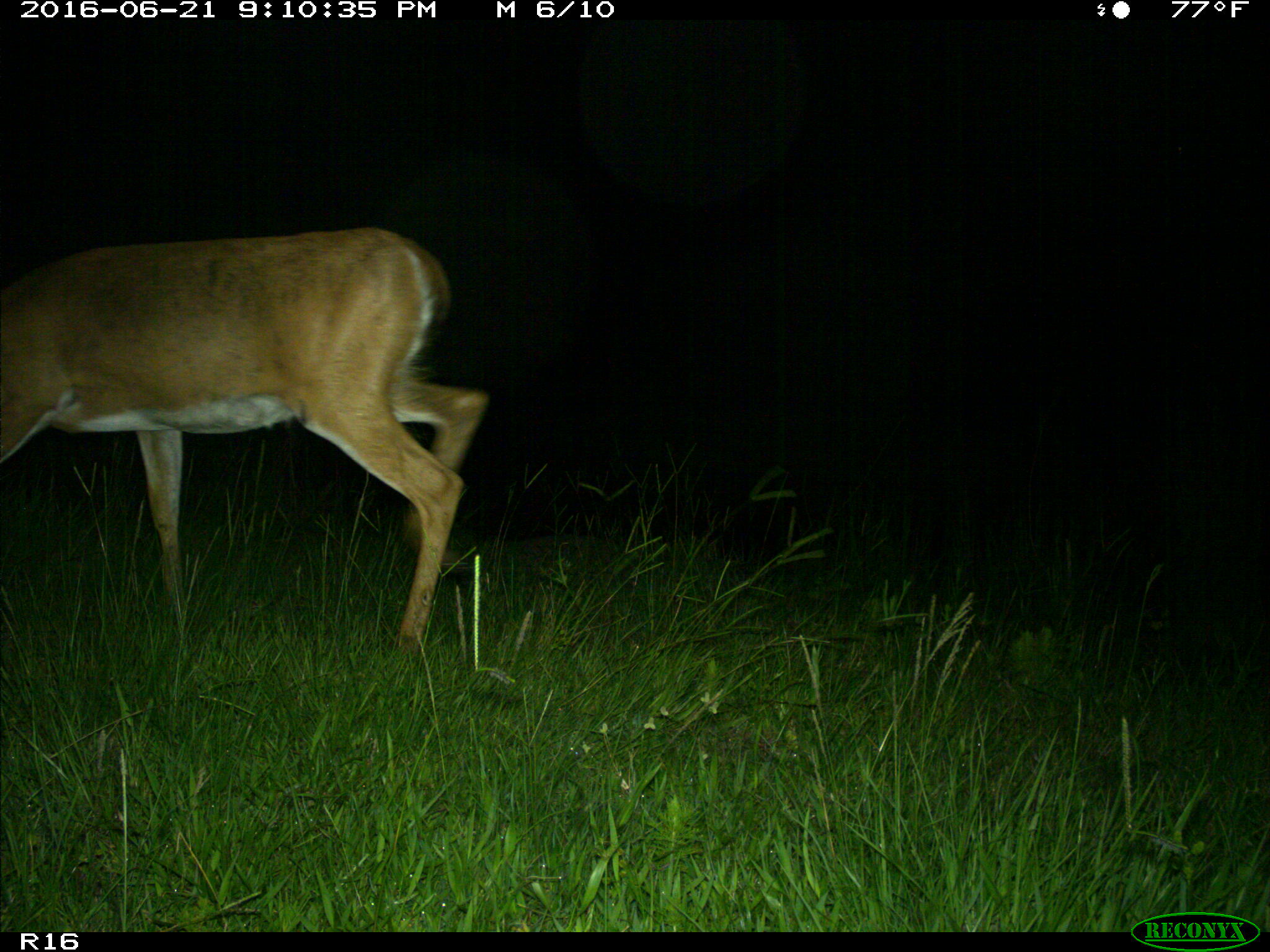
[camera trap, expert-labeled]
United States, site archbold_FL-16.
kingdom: Animalia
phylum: Chordata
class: Mammalia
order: Artiodactyla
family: Cervidae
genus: Odocoileus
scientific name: Odocoileus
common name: deer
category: unidentified deer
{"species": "unidentified deer (deer) (Odocoileus)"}